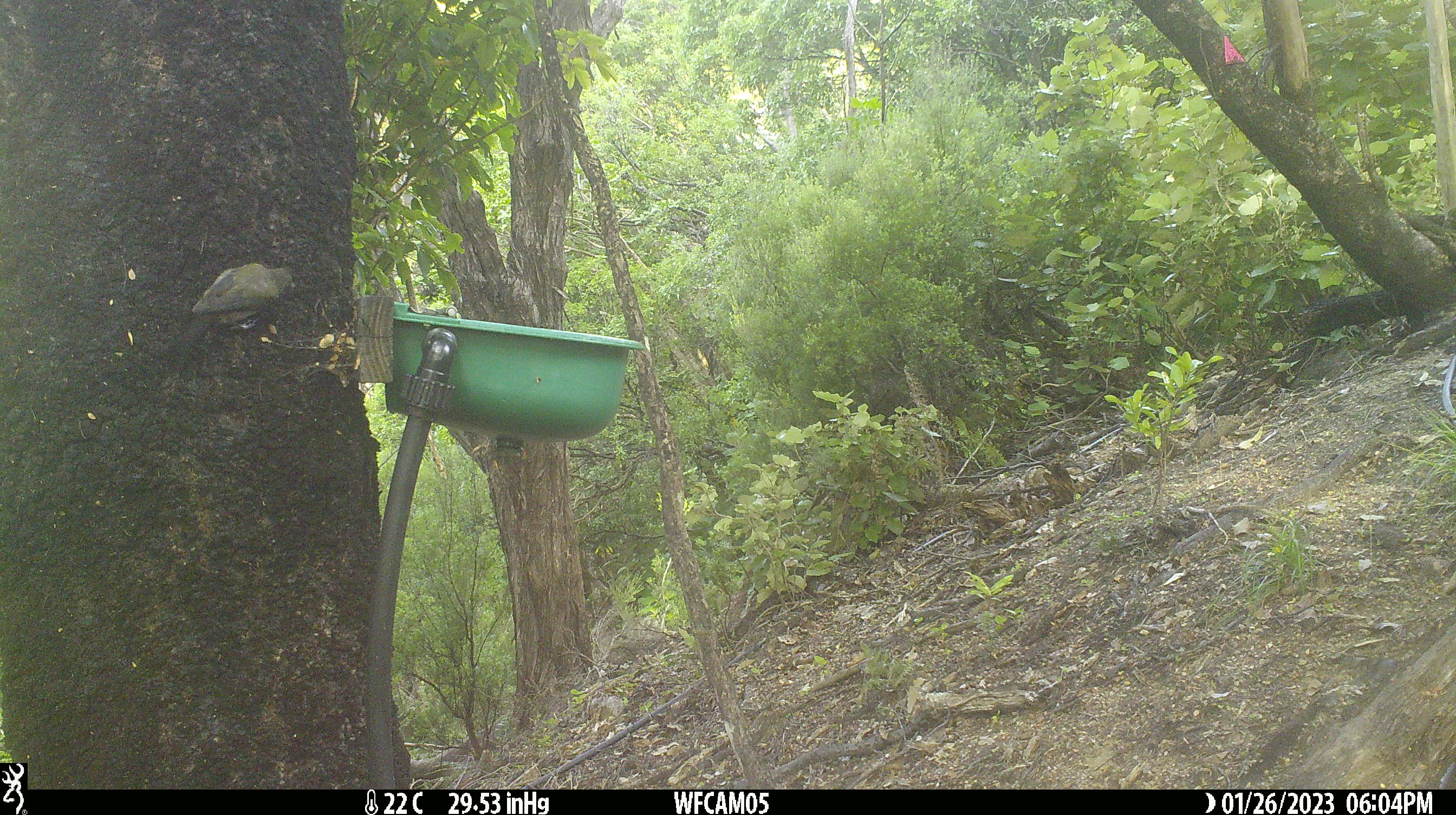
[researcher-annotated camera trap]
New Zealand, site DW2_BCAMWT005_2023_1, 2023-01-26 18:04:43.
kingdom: Animalia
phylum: Chordata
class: Aves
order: Passeriformes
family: Meliphagidae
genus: Anthornis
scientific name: Anthornis melanura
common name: new zealand bellbird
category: bellbird